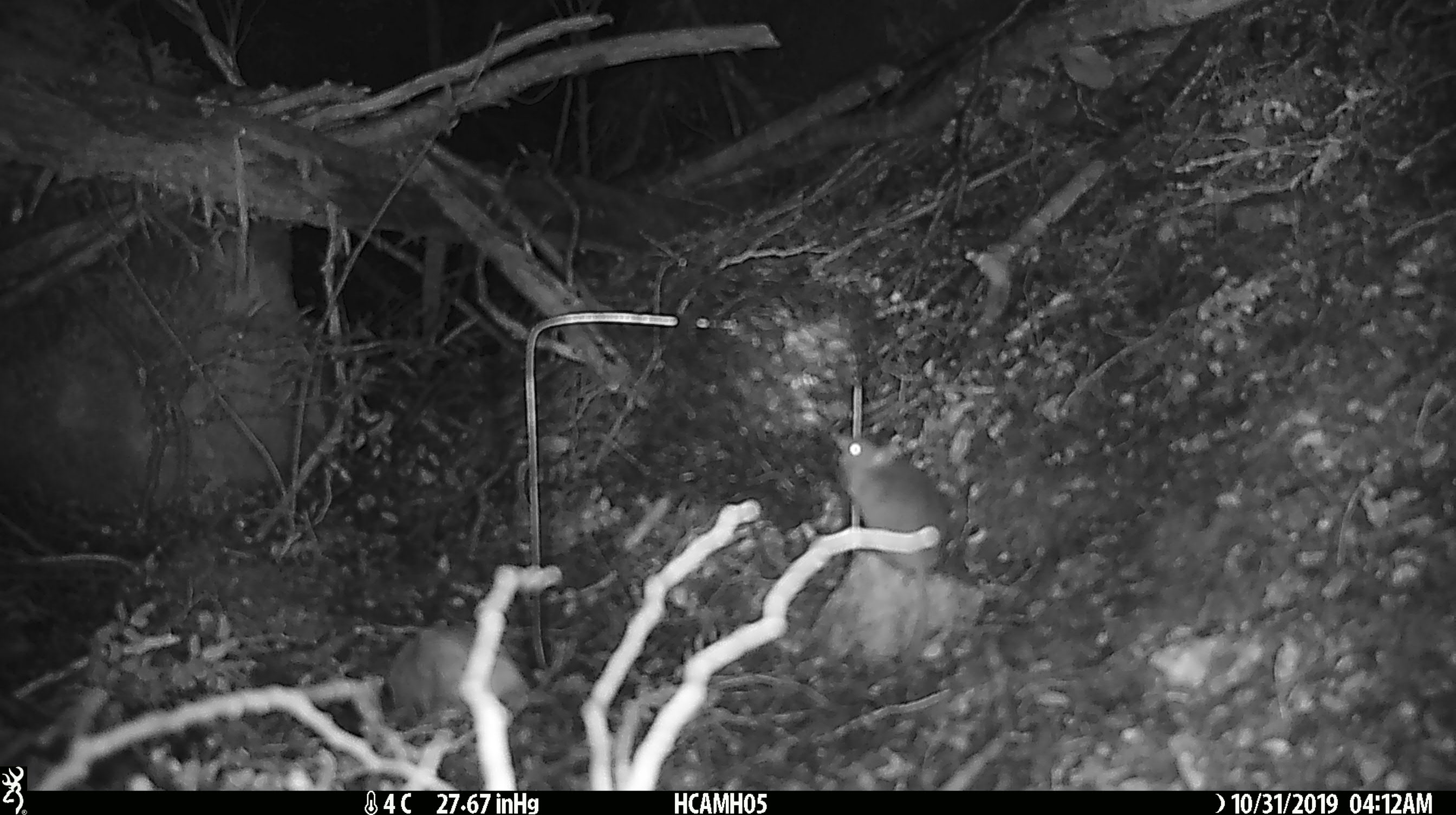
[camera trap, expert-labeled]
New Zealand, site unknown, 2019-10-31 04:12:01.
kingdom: Animalia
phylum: Chordata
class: Mammalia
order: Rodentia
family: Muridae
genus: Mus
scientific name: Mus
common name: mouse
Mouse (Mus).